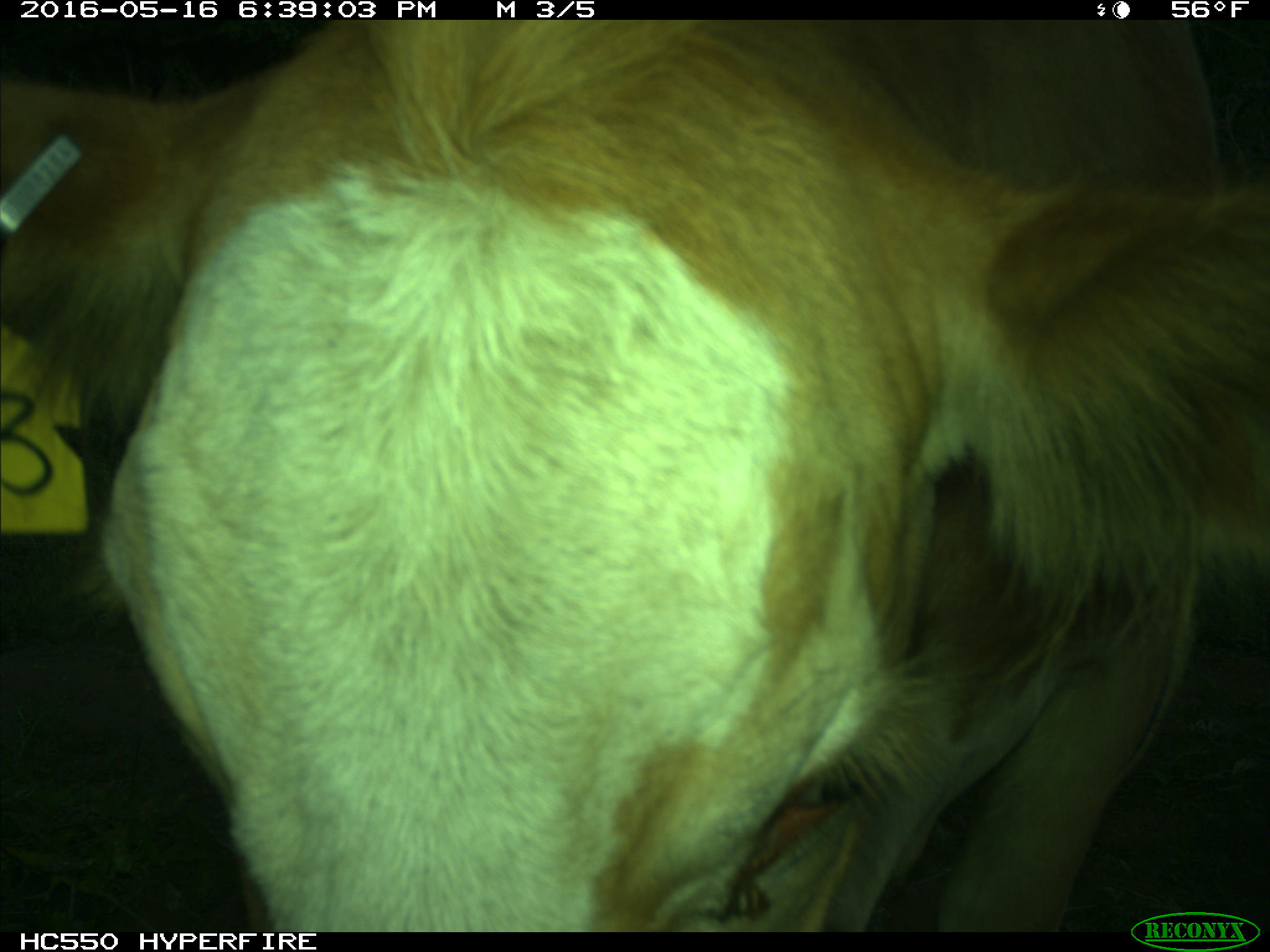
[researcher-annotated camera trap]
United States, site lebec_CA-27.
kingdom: Animalia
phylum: Chordata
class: Mammalia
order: Artiodactyla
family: Bovidae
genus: Bos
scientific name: Bos taurus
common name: domestic cow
Bos taurus (domestic cow).